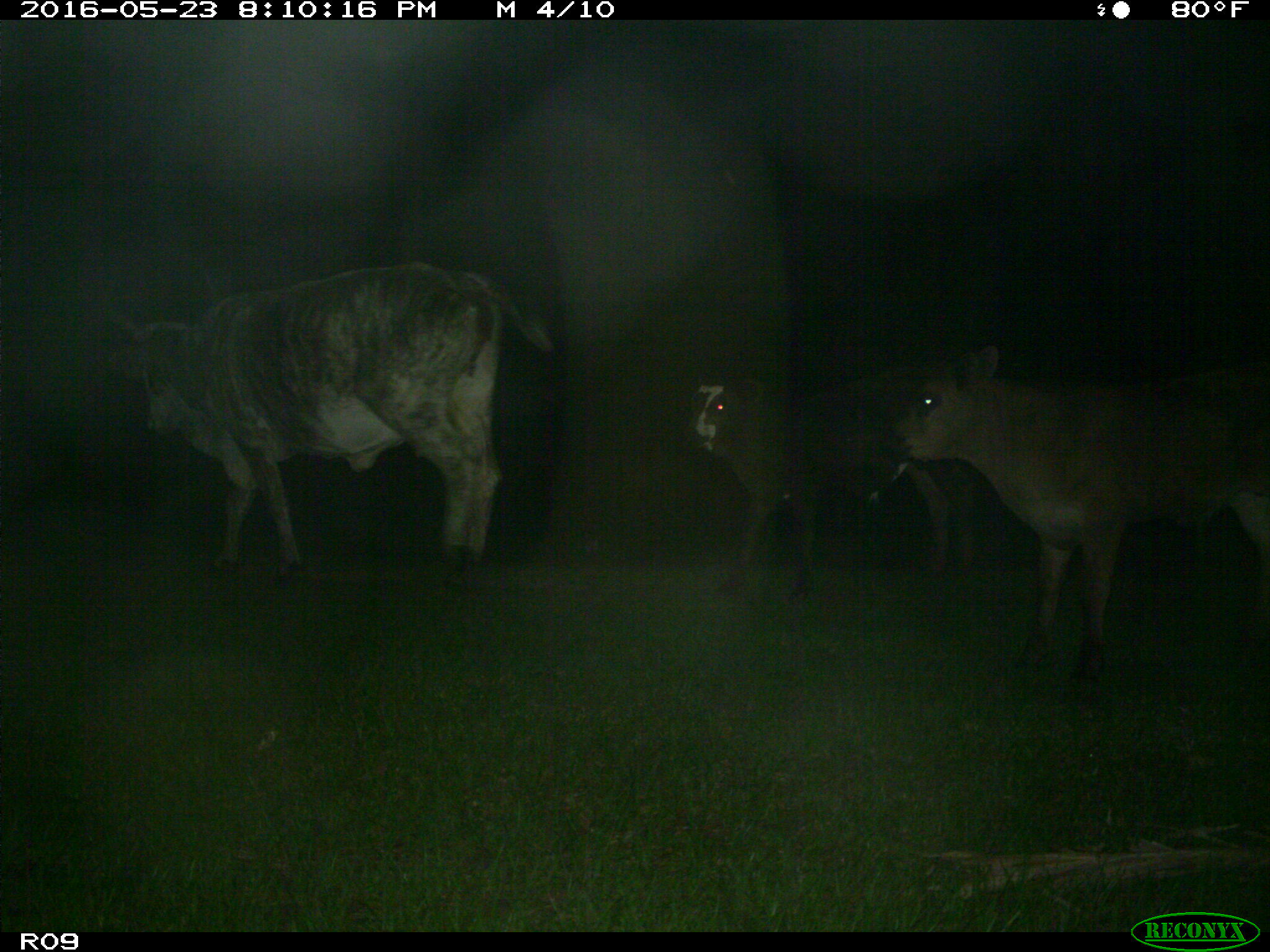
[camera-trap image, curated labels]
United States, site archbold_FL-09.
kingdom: Animalia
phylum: Chordata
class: Mammalia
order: Artiodactyla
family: Bovidae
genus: Bos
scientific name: Bos taurus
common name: domestic cow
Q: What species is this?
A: Bos taurus (domestic cow).